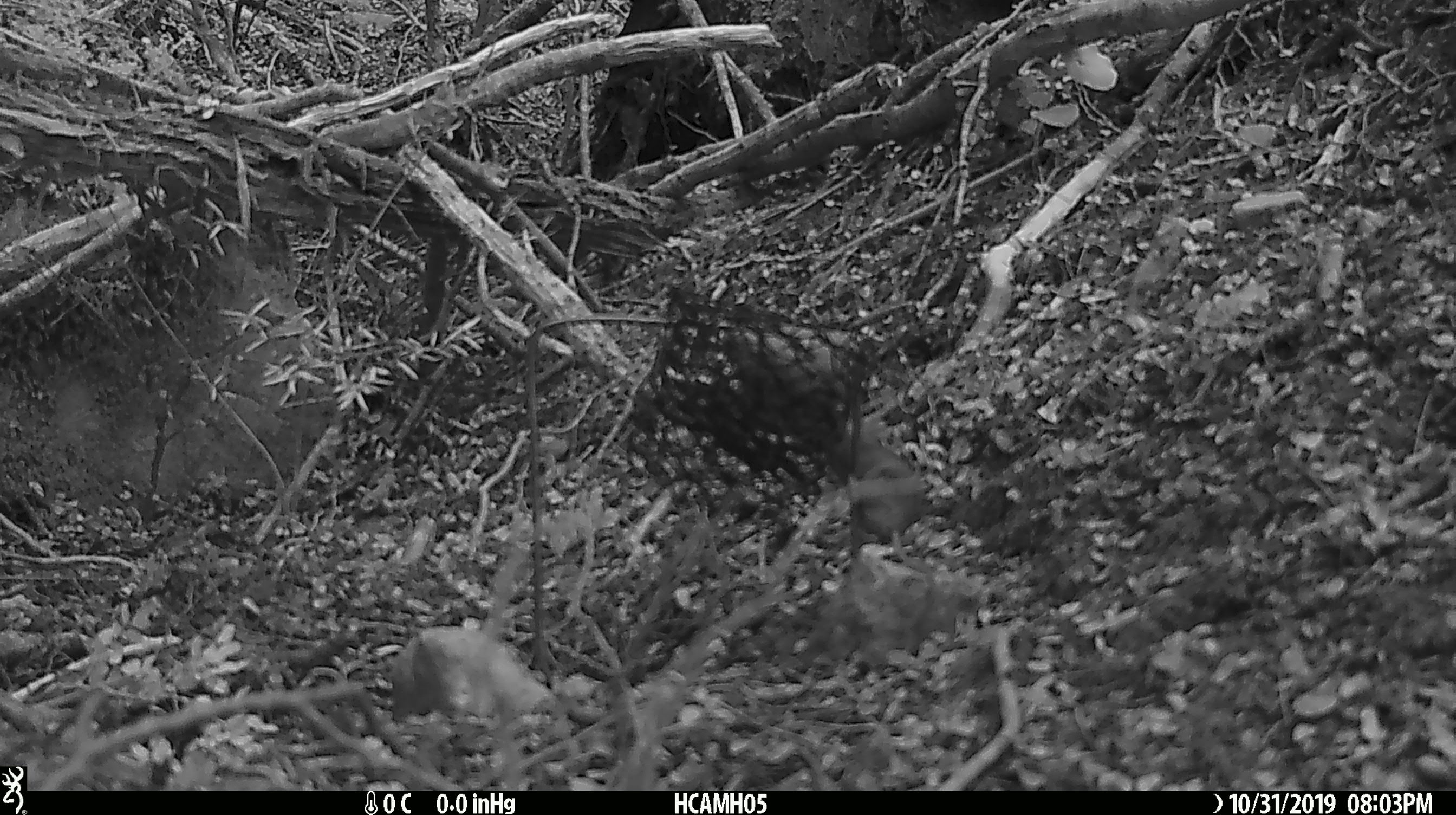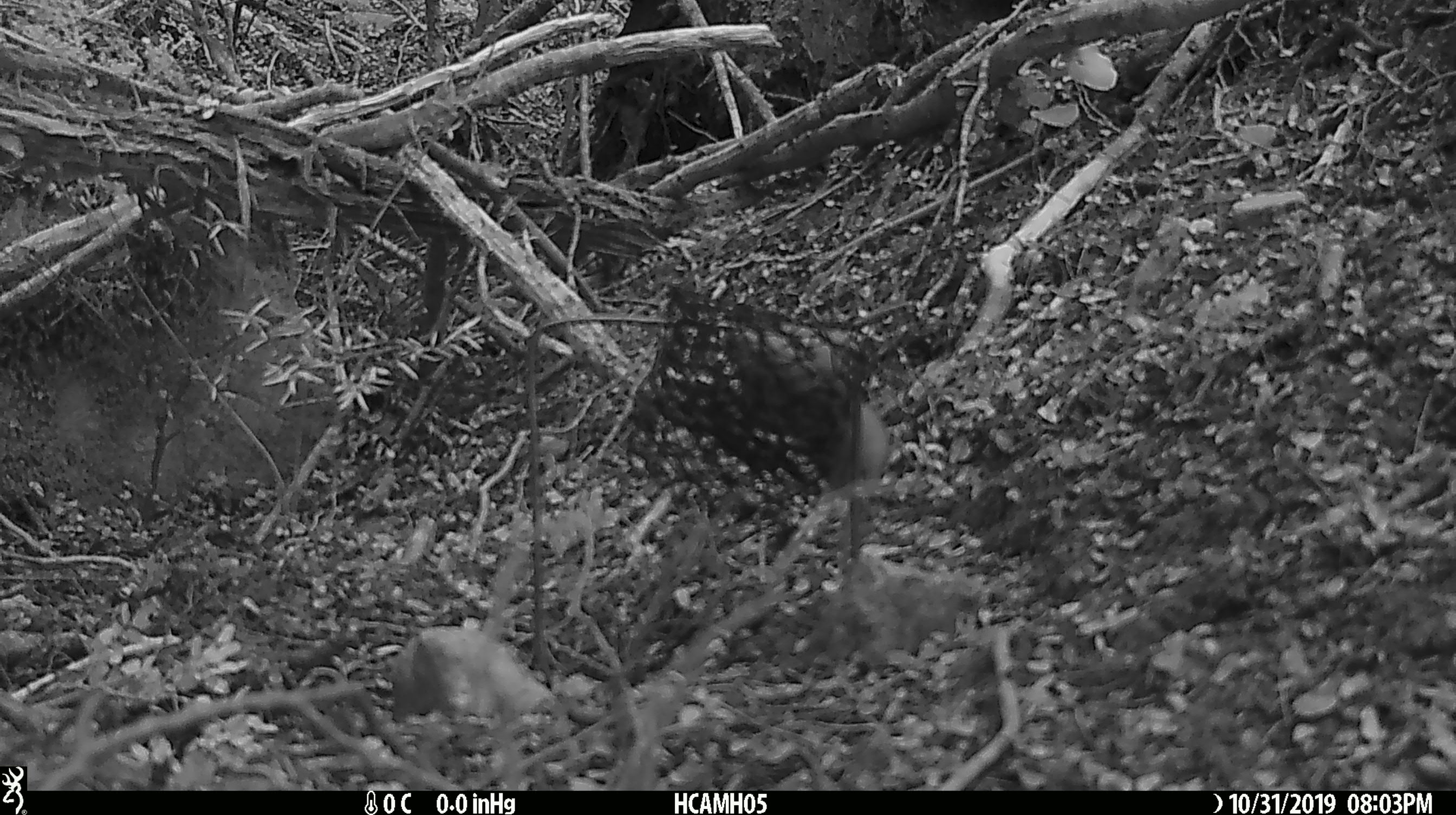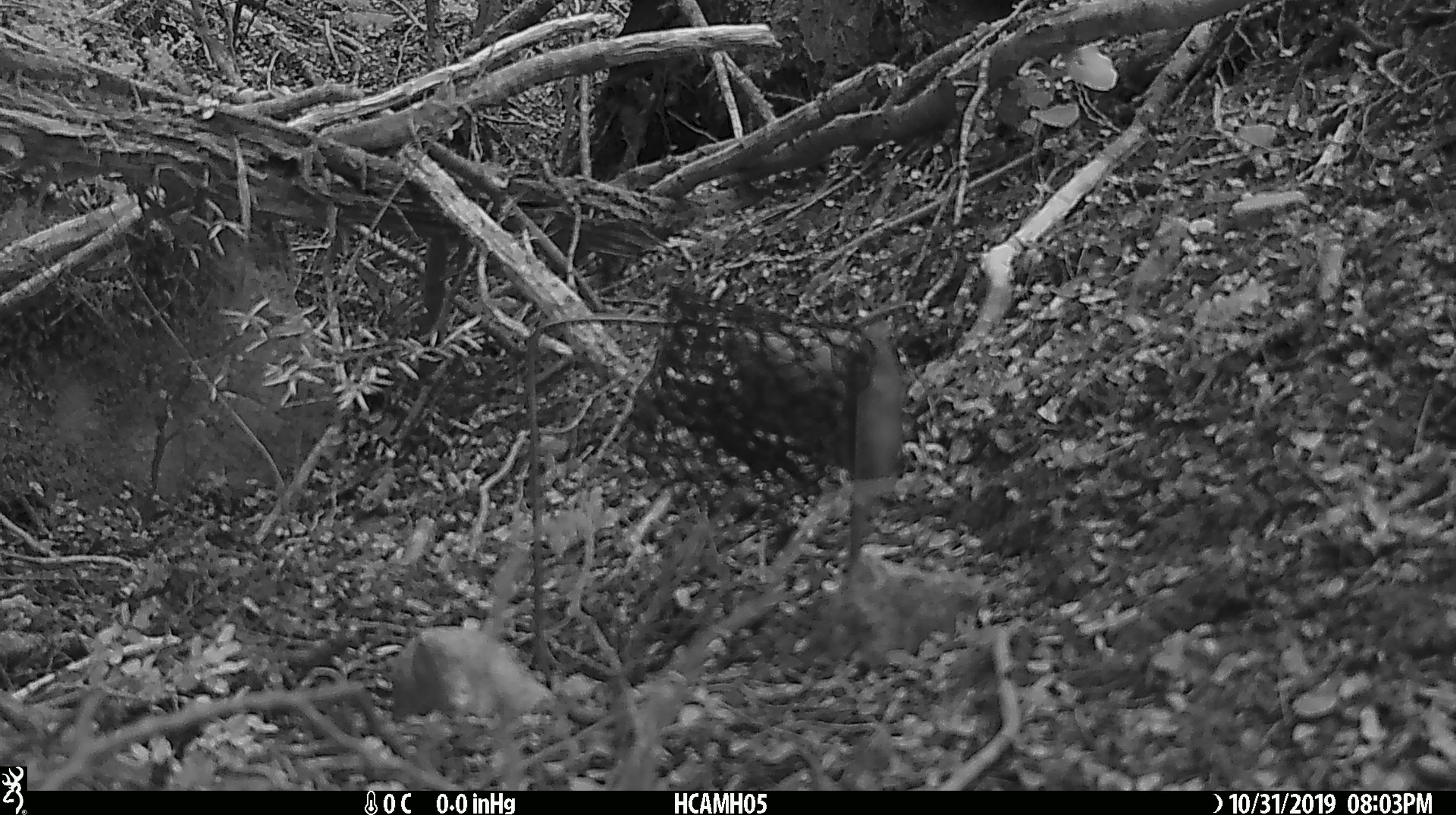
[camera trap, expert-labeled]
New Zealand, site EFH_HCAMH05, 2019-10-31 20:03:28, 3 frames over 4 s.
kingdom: Animalia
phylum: Chordata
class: Mammalia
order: Rodentia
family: Muridae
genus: Mus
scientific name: Mus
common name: mouse